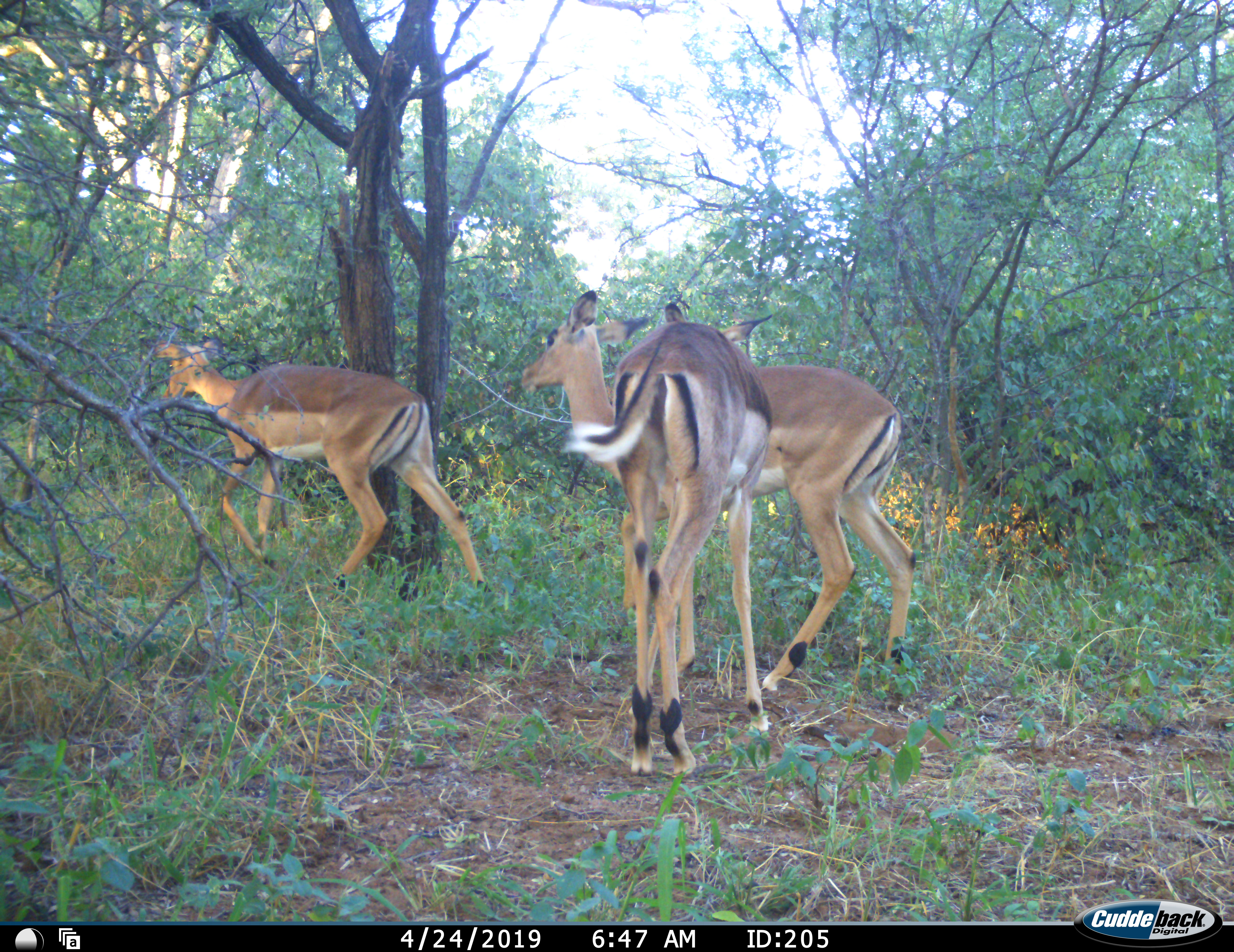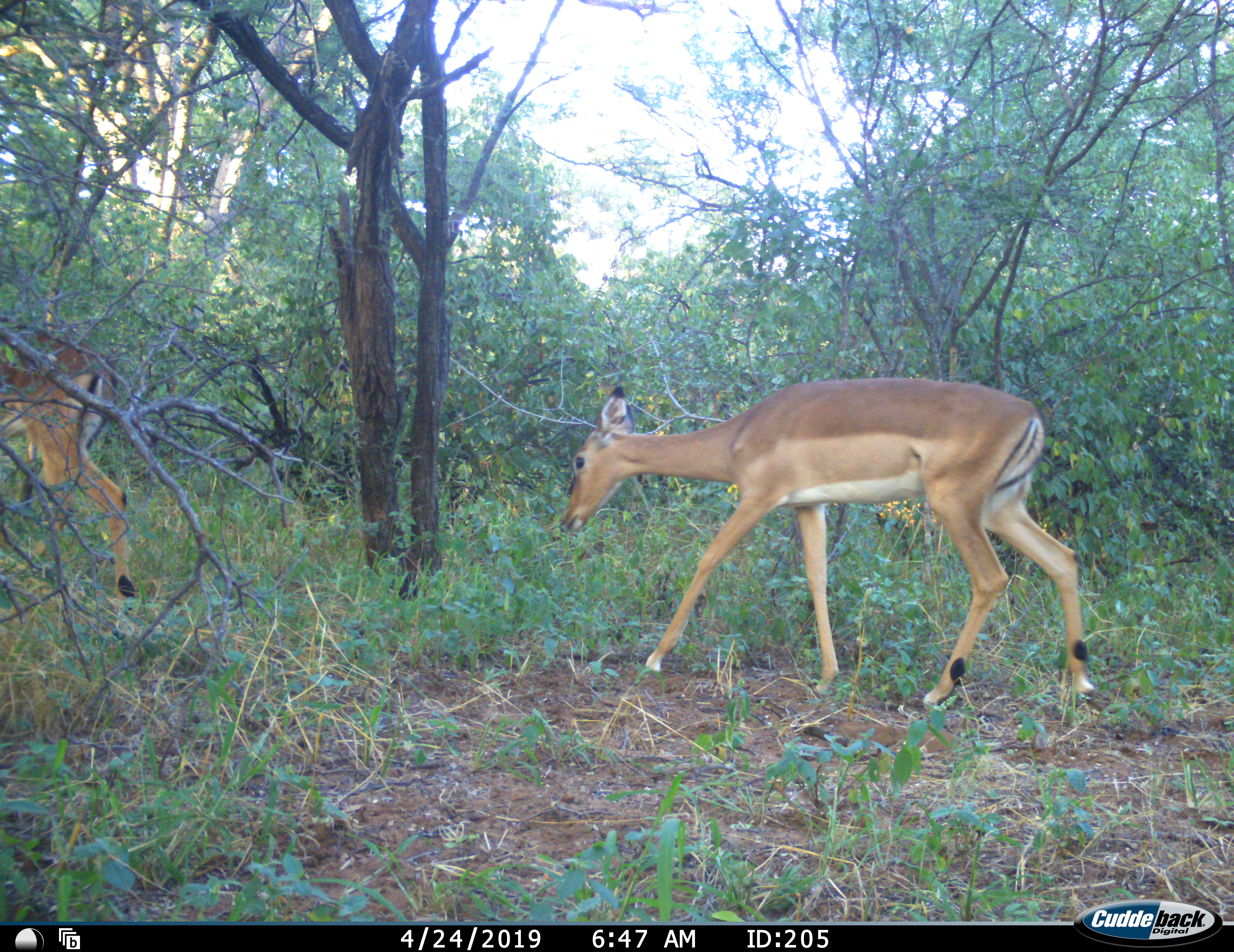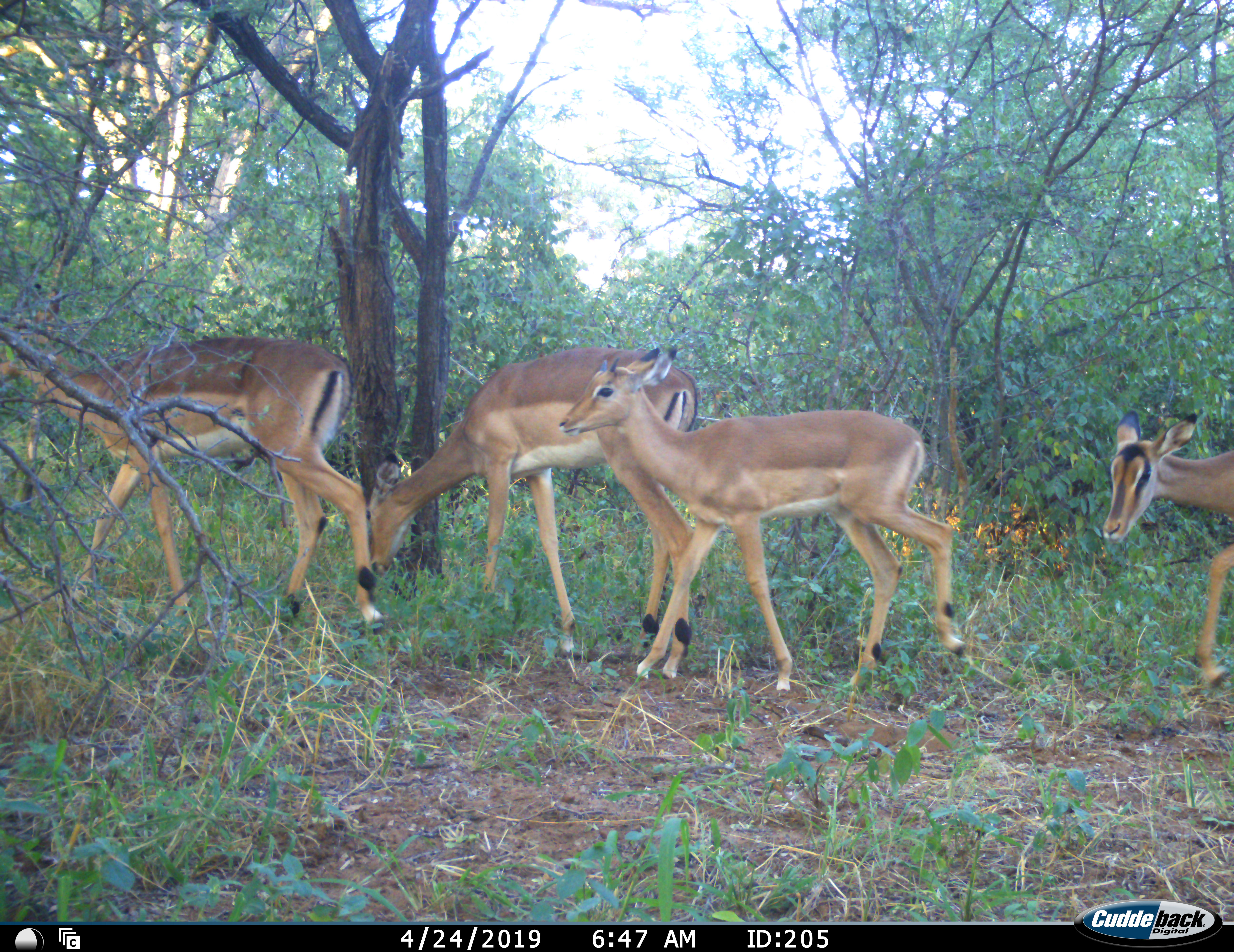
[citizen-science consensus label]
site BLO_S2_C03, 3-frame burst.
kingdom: Animalia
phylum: Chordata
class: Mammalia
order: Artiodactyla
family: Bovidae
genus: Aepyceros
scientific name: Aepyceros melampus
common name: impala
Impala (Aepyceros melampus), count 4. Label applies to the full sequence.